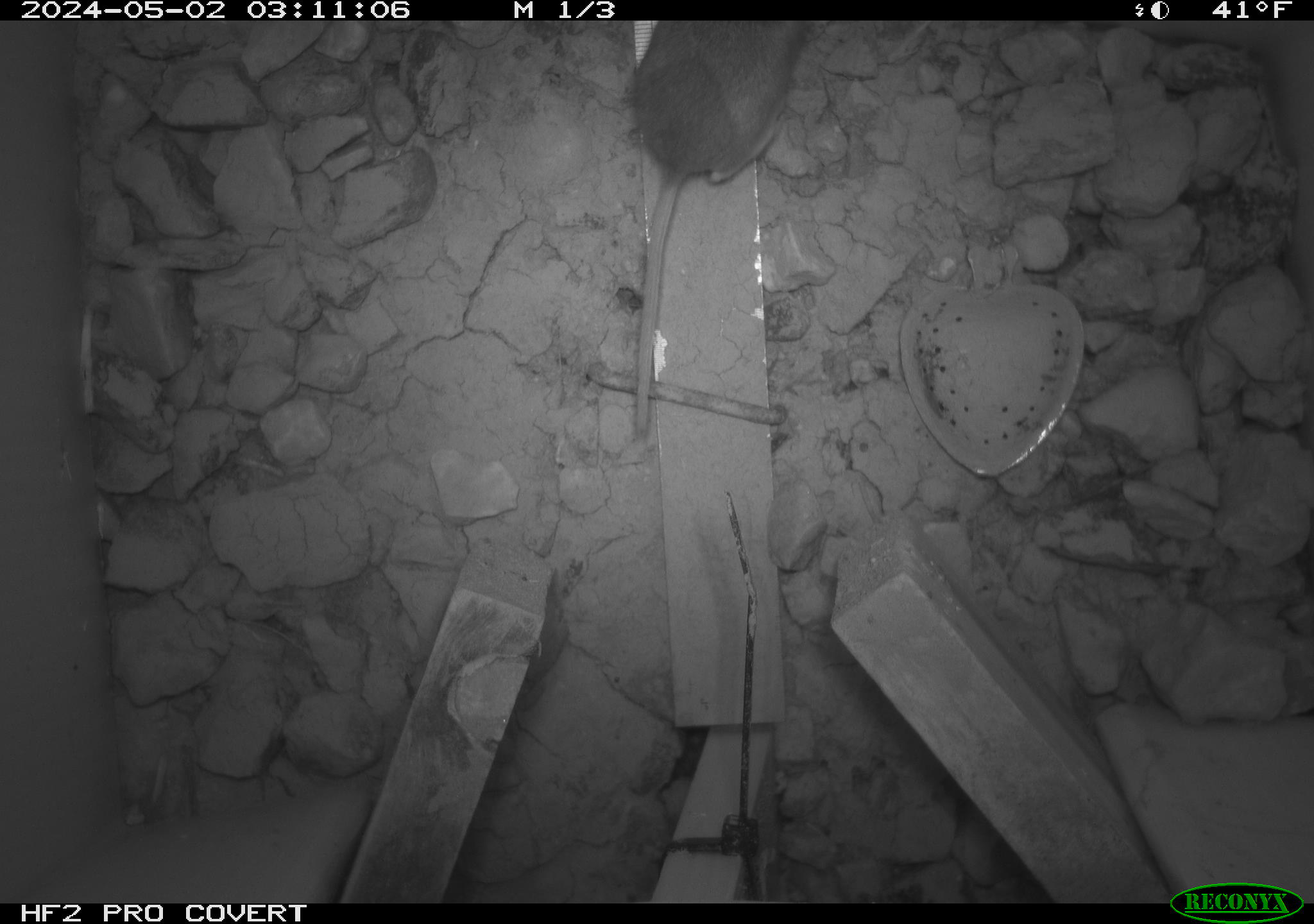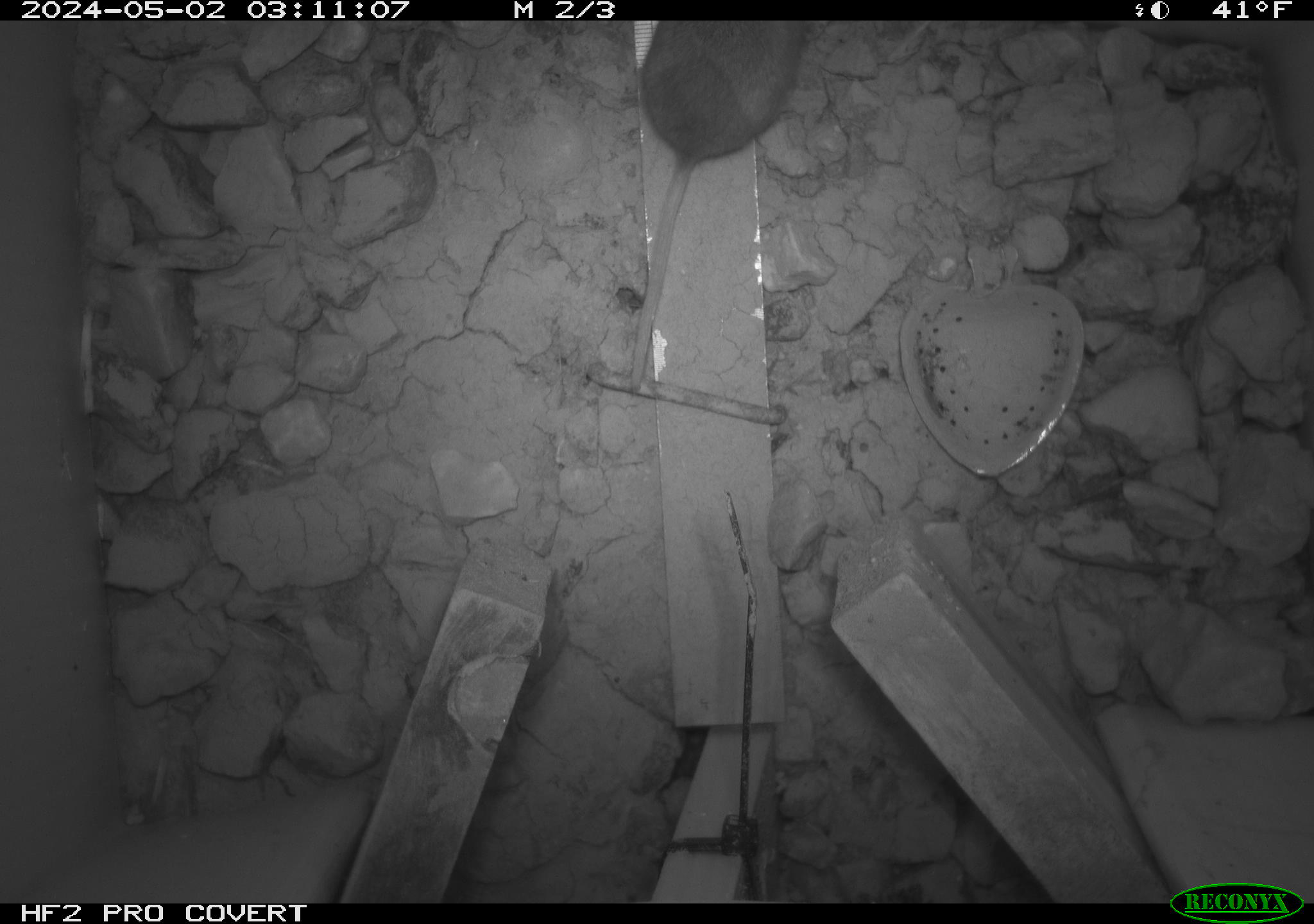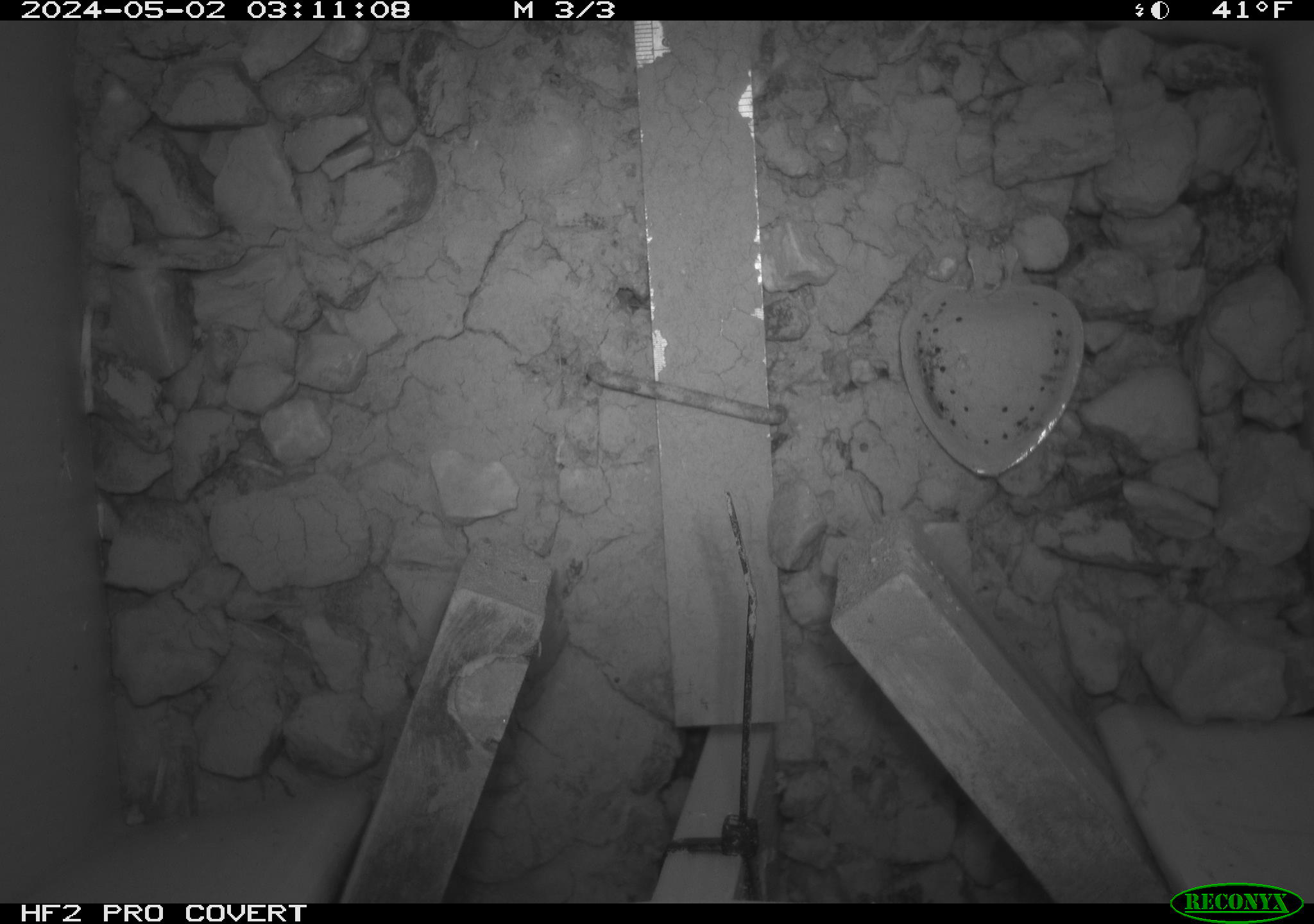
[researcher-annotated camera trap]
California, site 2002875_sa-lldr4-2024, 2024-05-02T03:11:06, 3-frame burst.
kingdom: Animalia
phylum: Chordata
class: Mammalia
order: Rodentia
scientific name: Rodentia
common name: rodent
Rodent (Rodentia).